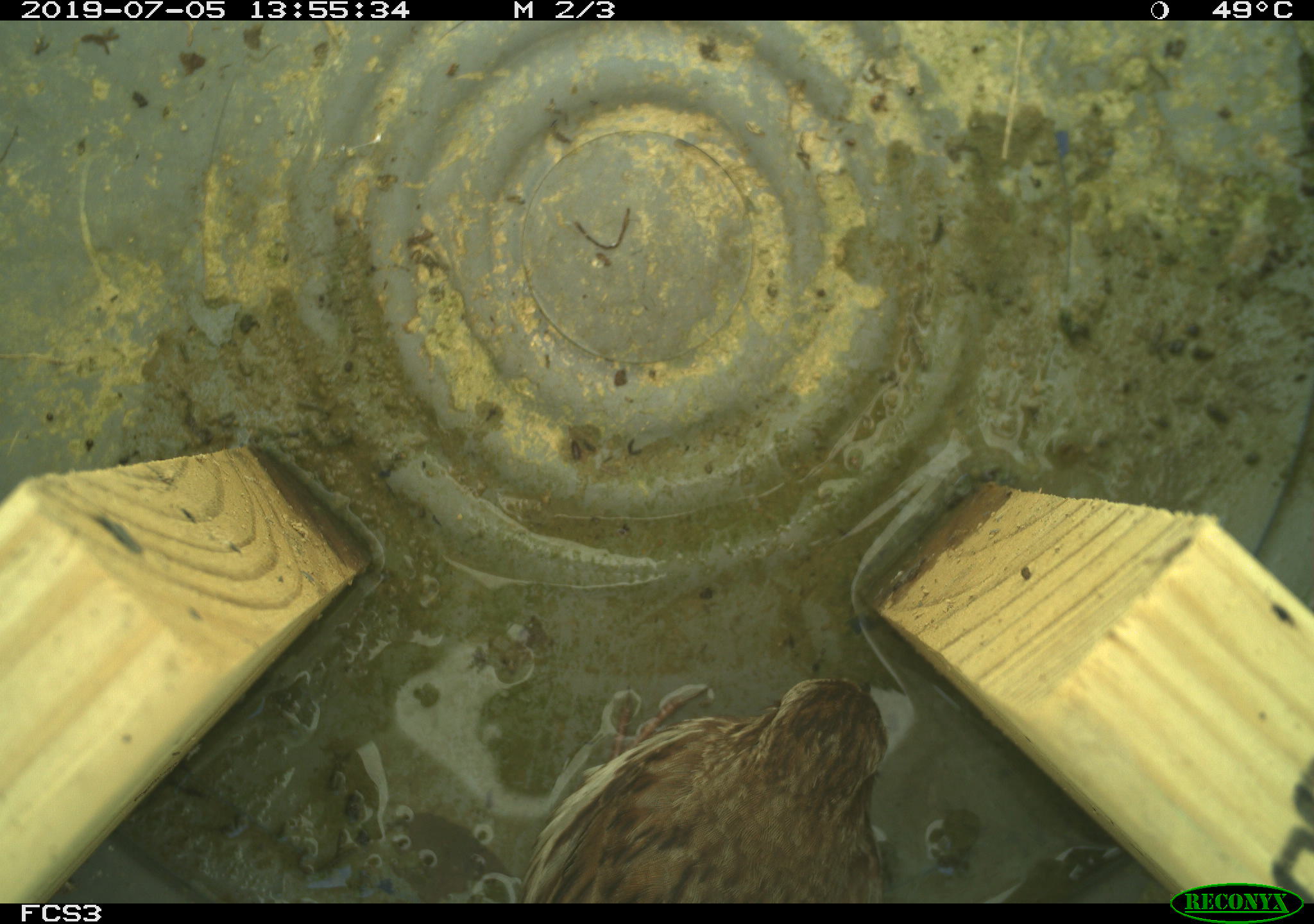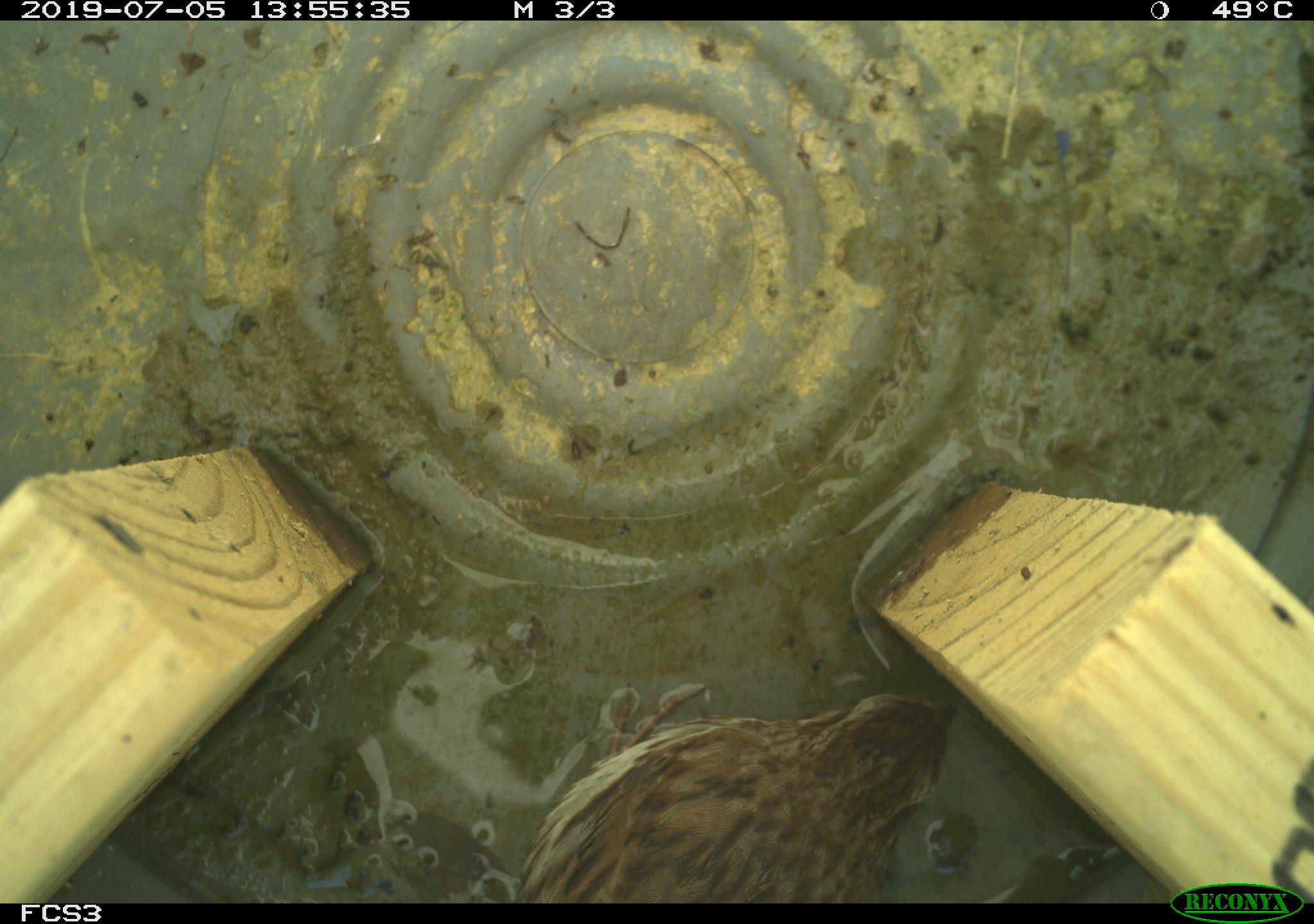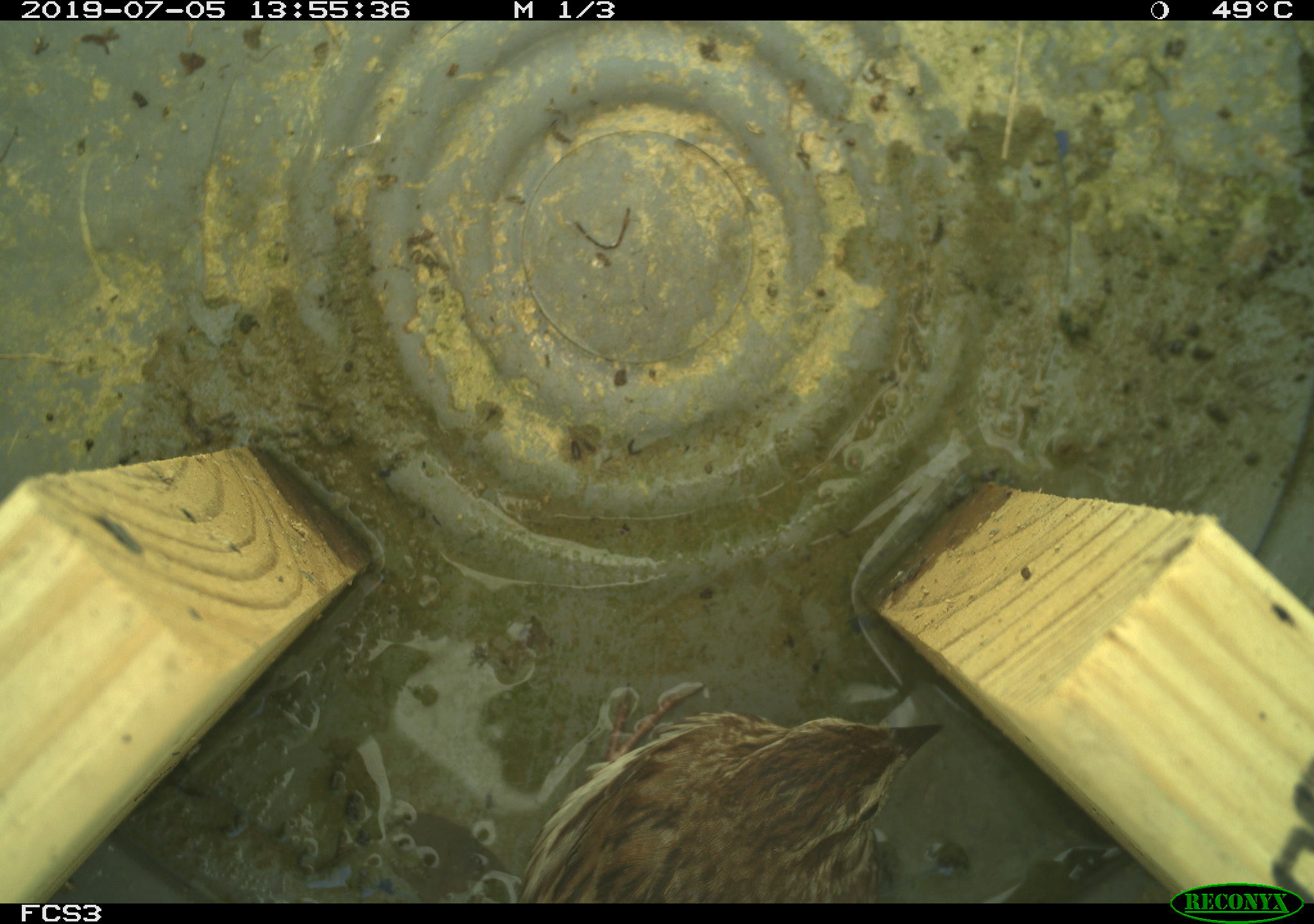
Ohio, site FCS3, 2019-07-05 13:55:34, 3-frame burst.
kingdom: Animalia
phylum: Chordata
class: Aves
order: Passeriformes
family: Passerellidae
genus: Melospiza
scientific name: Melospiza melodia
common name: song sparrow